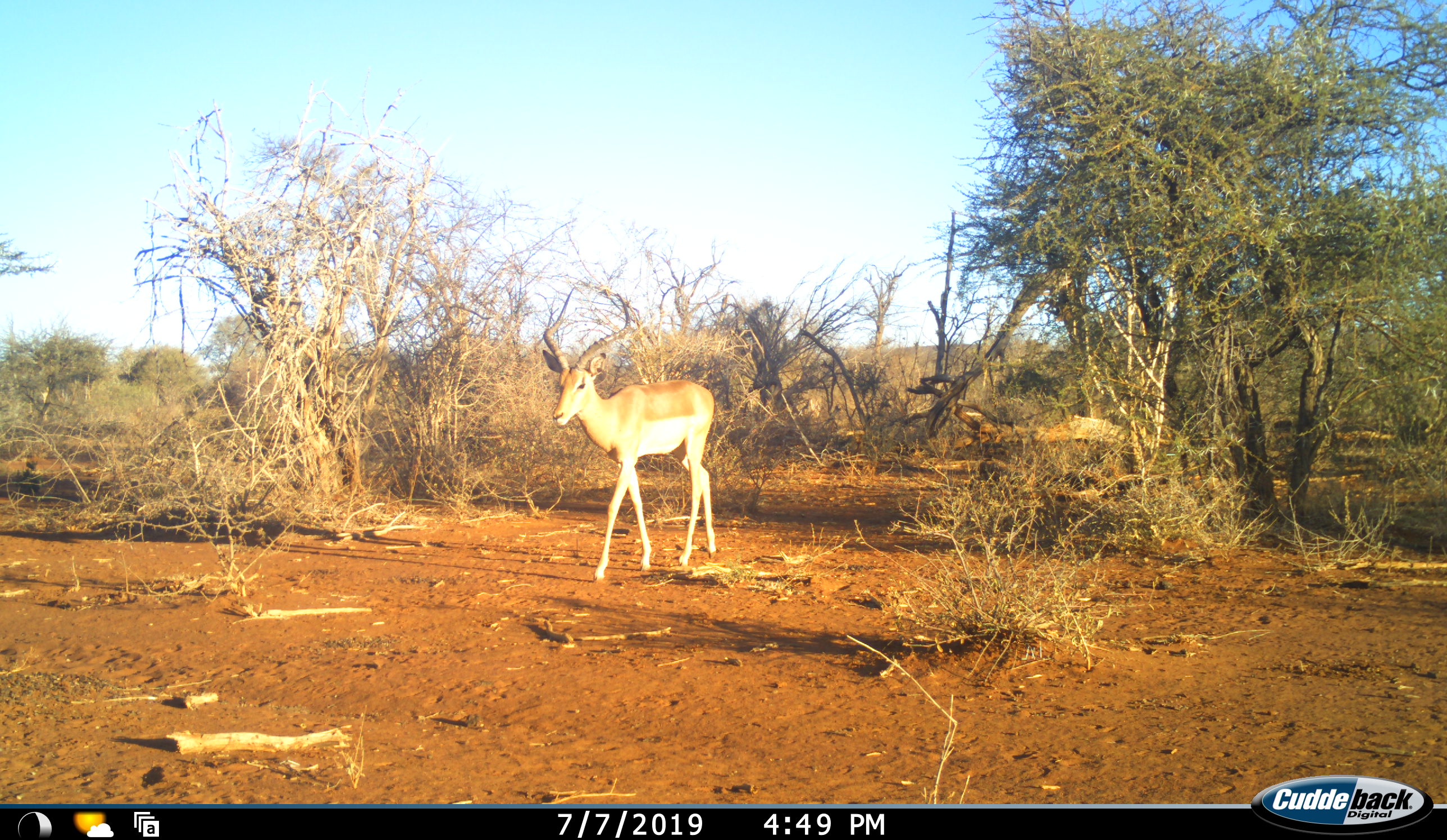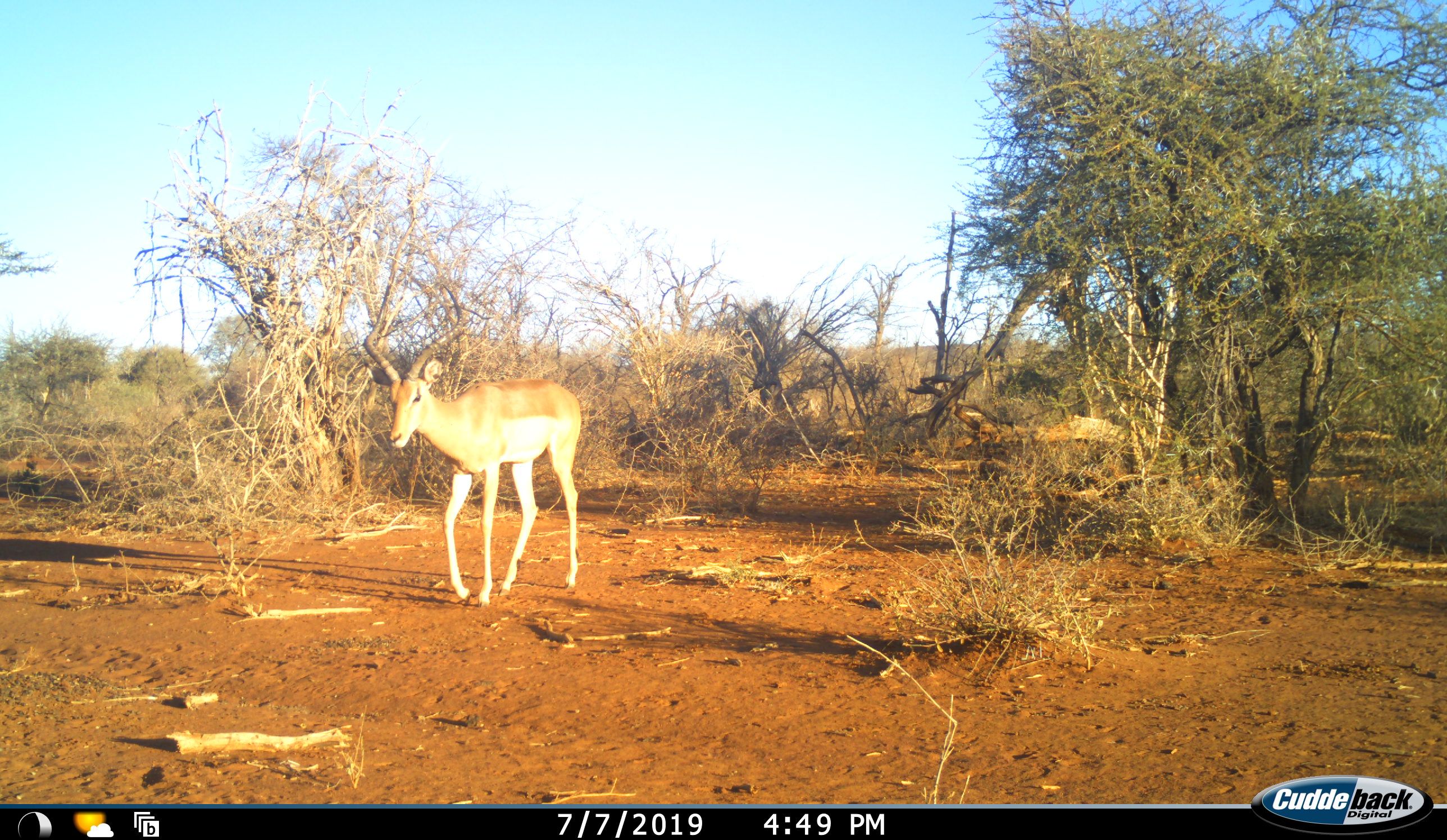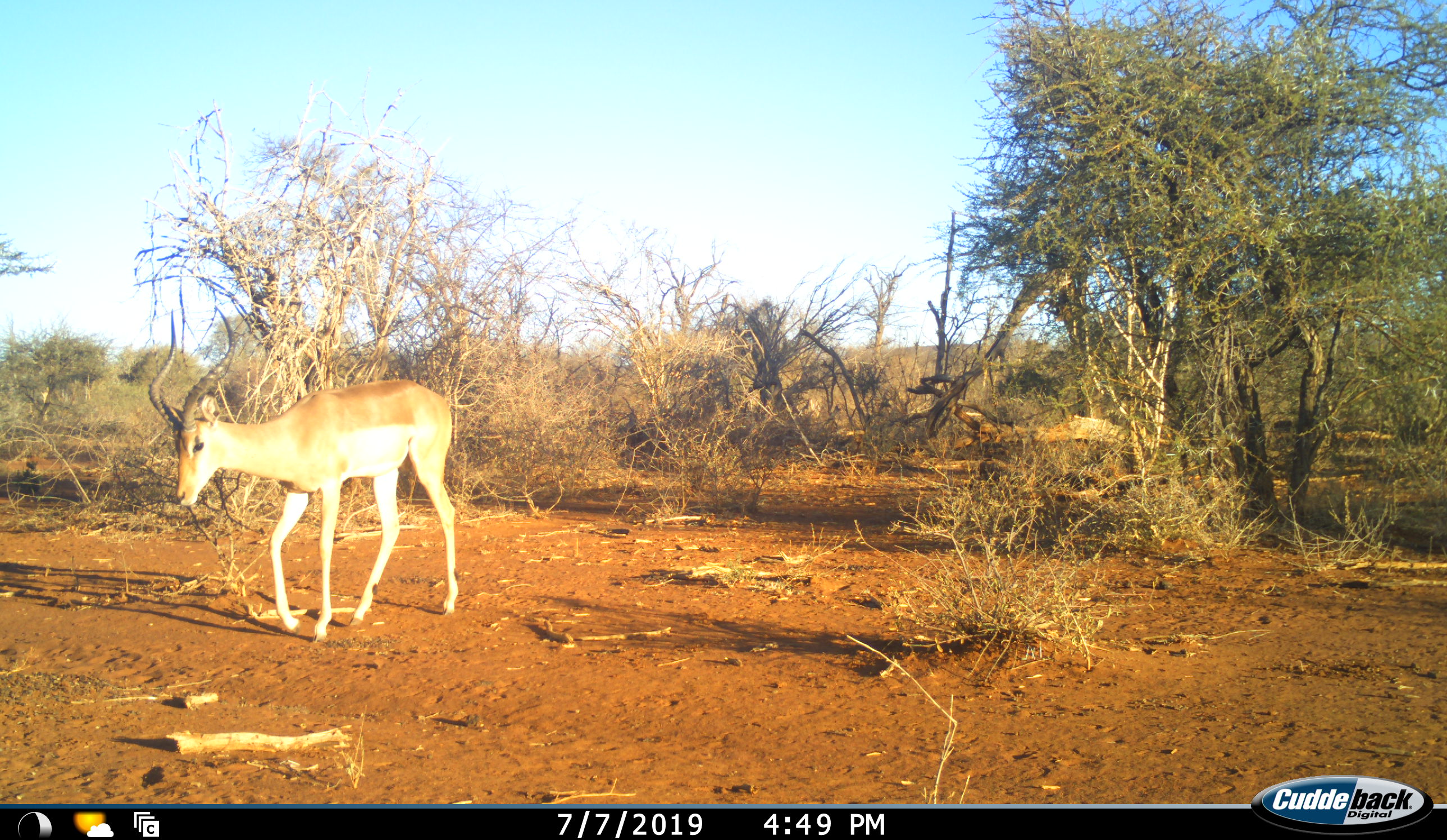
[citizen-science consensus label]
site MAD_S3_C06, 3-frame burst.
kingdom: Animalia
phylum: Chordata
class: Mammalia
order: Artiodactyla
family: Bovidae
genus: Aepyceros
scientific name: Aepyceros melampus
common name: impala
Impala (Aepyceros melampus), count 1. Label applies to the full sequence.